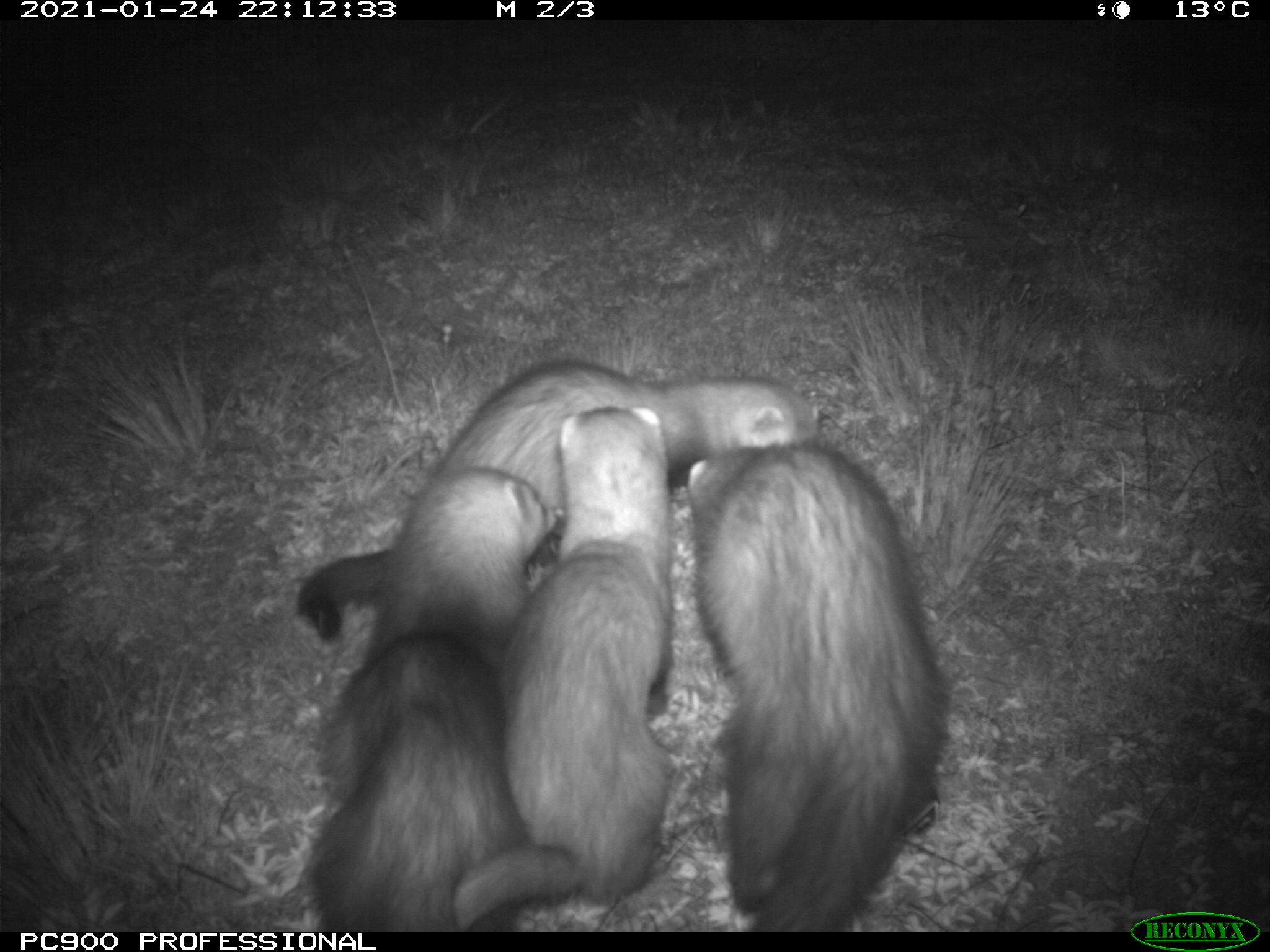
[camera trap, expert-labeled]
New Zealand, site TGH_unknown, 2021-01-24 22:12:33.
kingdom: Animalia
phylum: Chordata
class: Mammalia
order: Carnivora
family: Mustelidae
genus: Mustela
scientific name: Mustela furo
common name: ferret